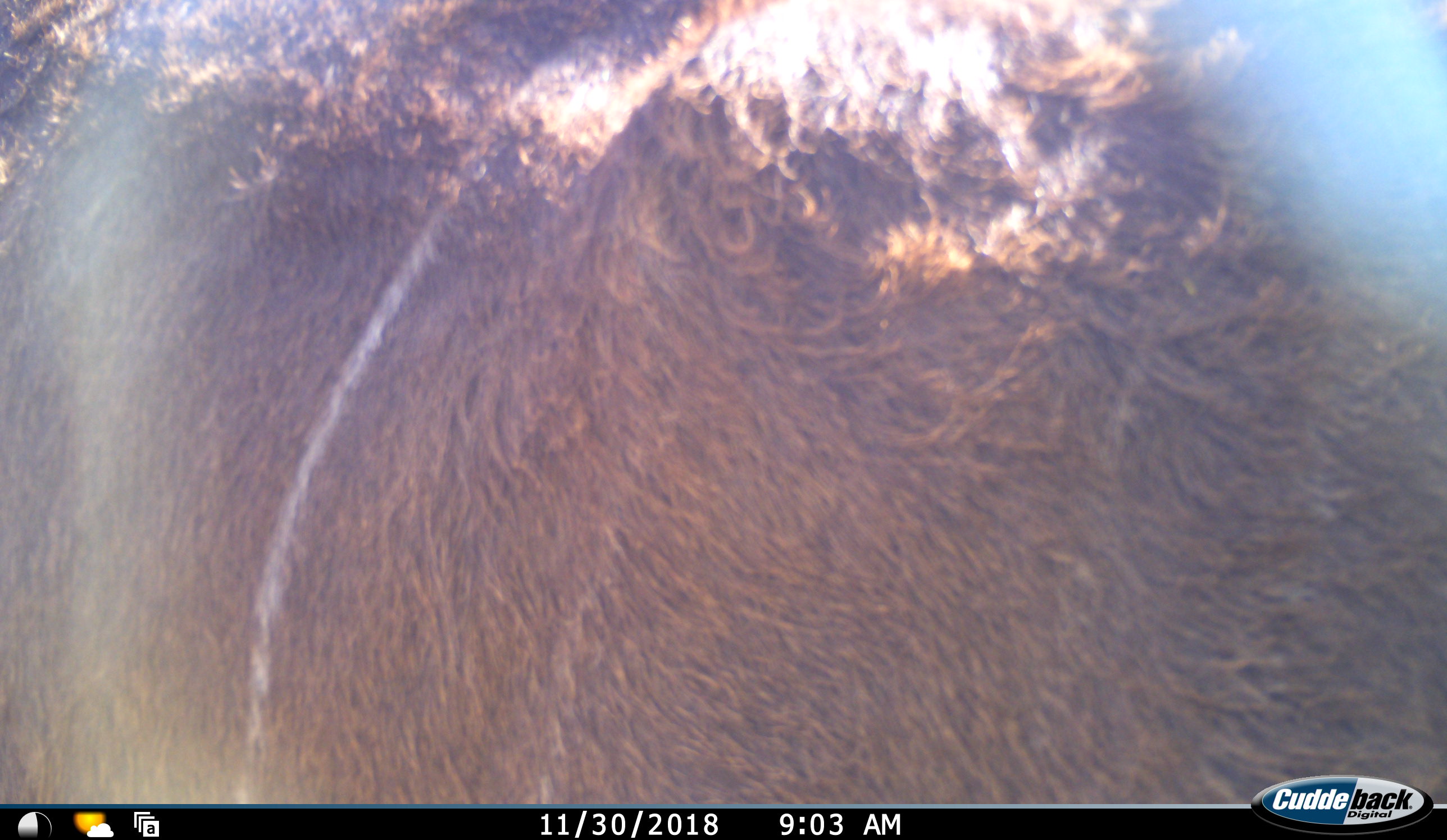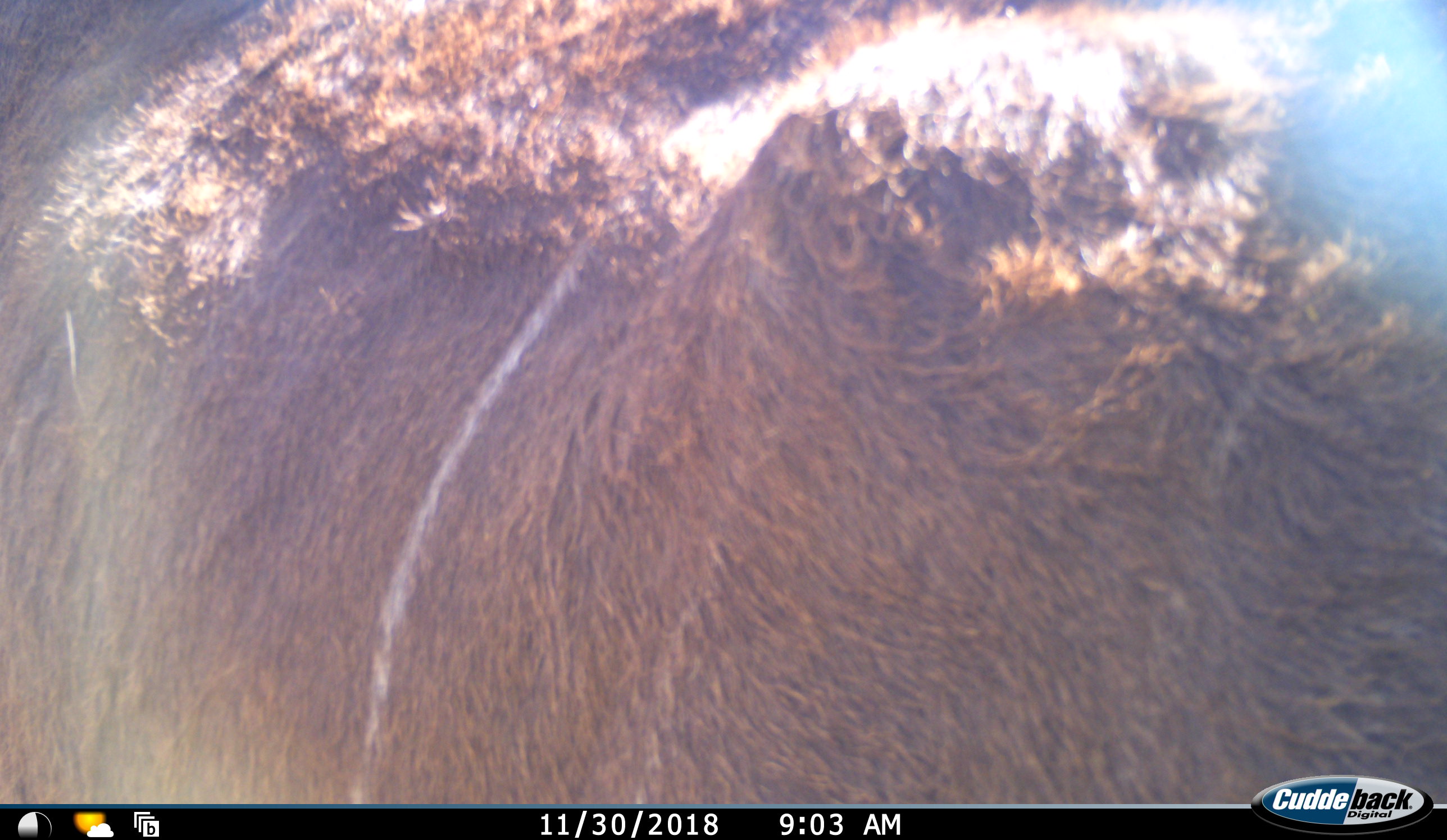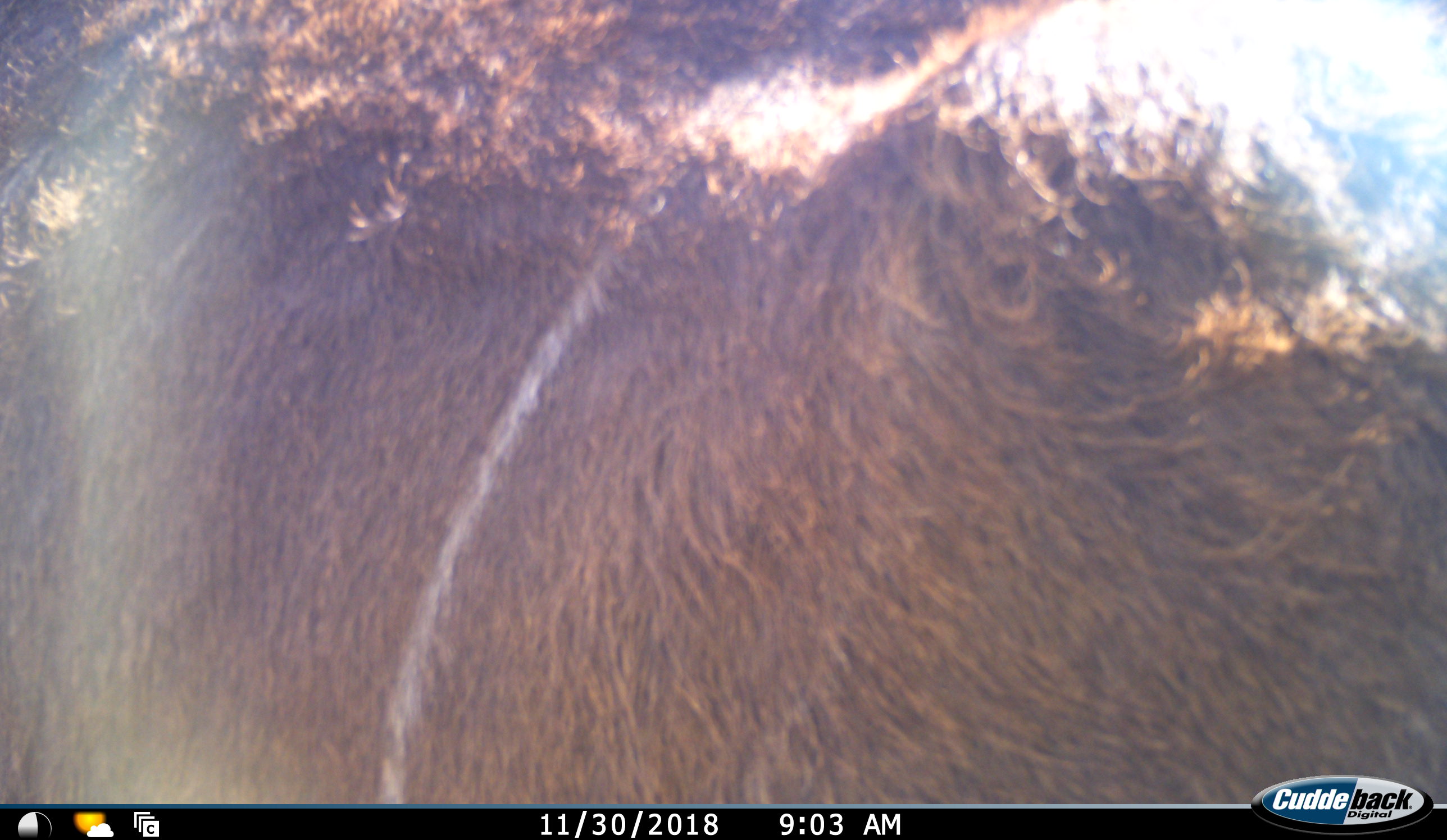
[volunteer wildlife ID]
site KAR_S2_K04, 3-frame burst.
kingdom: Animalia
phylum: Chordata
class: Mammalia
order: Artiodactyla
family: Bovidae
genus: Tragelaphus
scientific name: Tragelaphus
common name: kudu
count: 1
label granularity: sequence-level